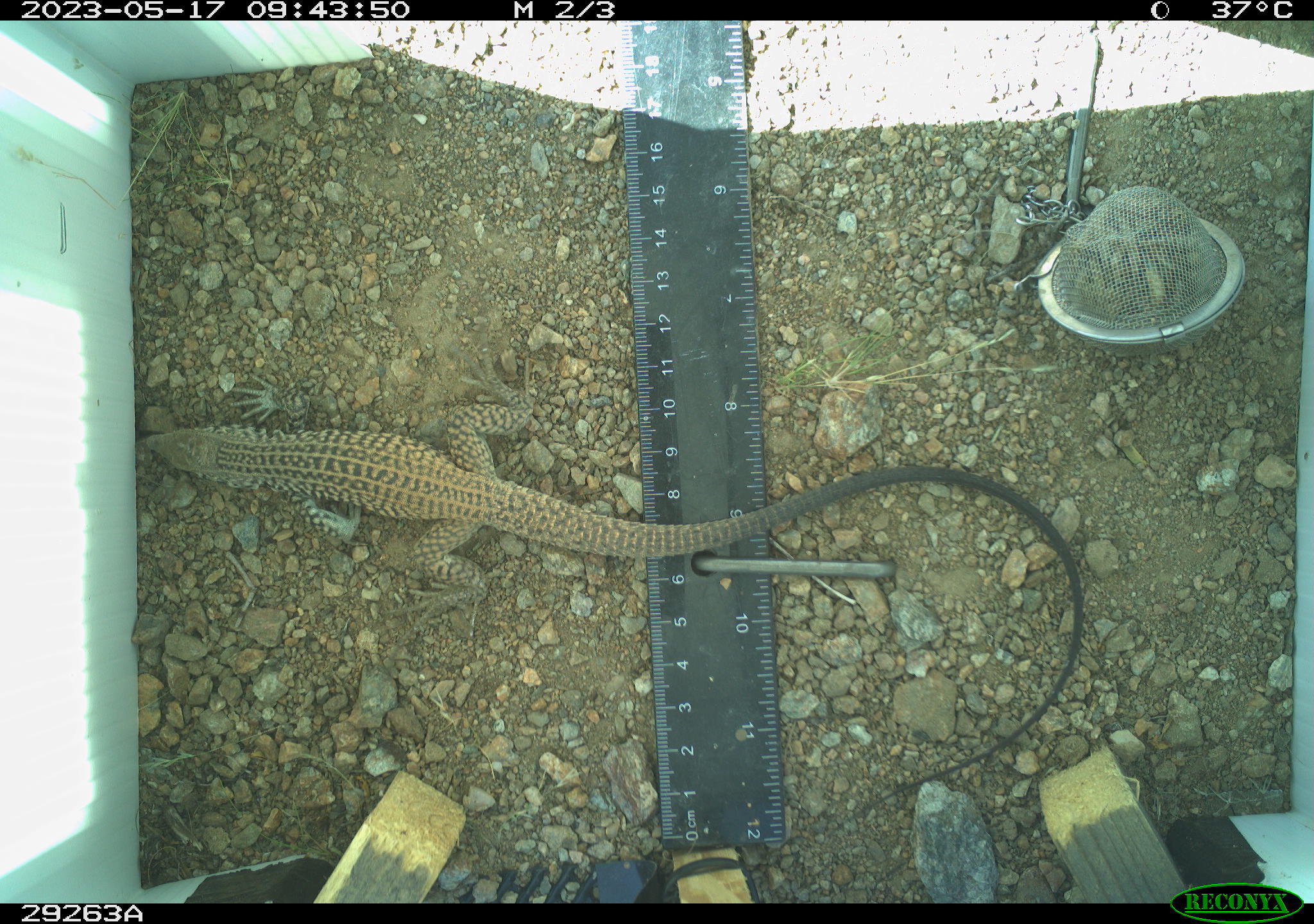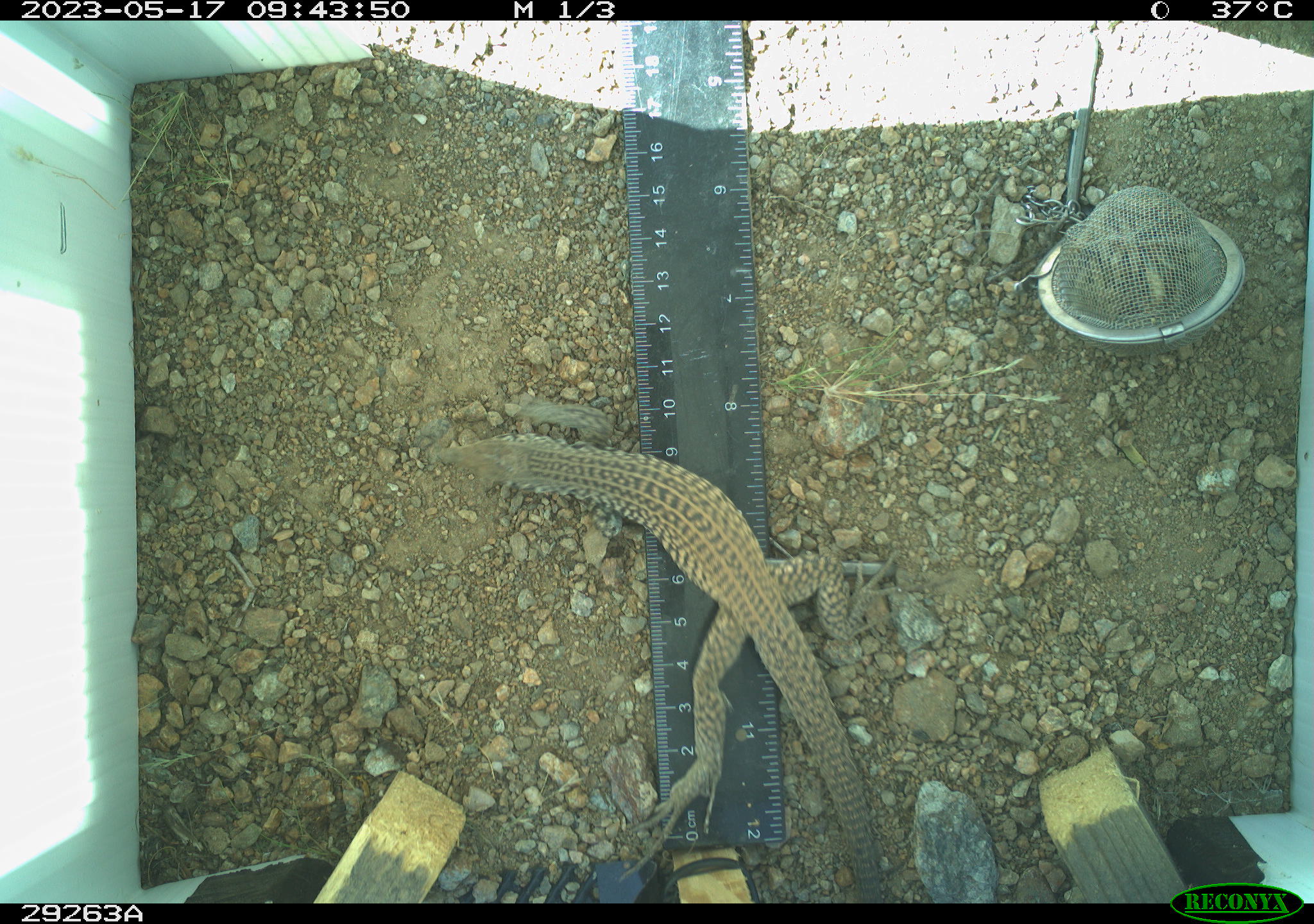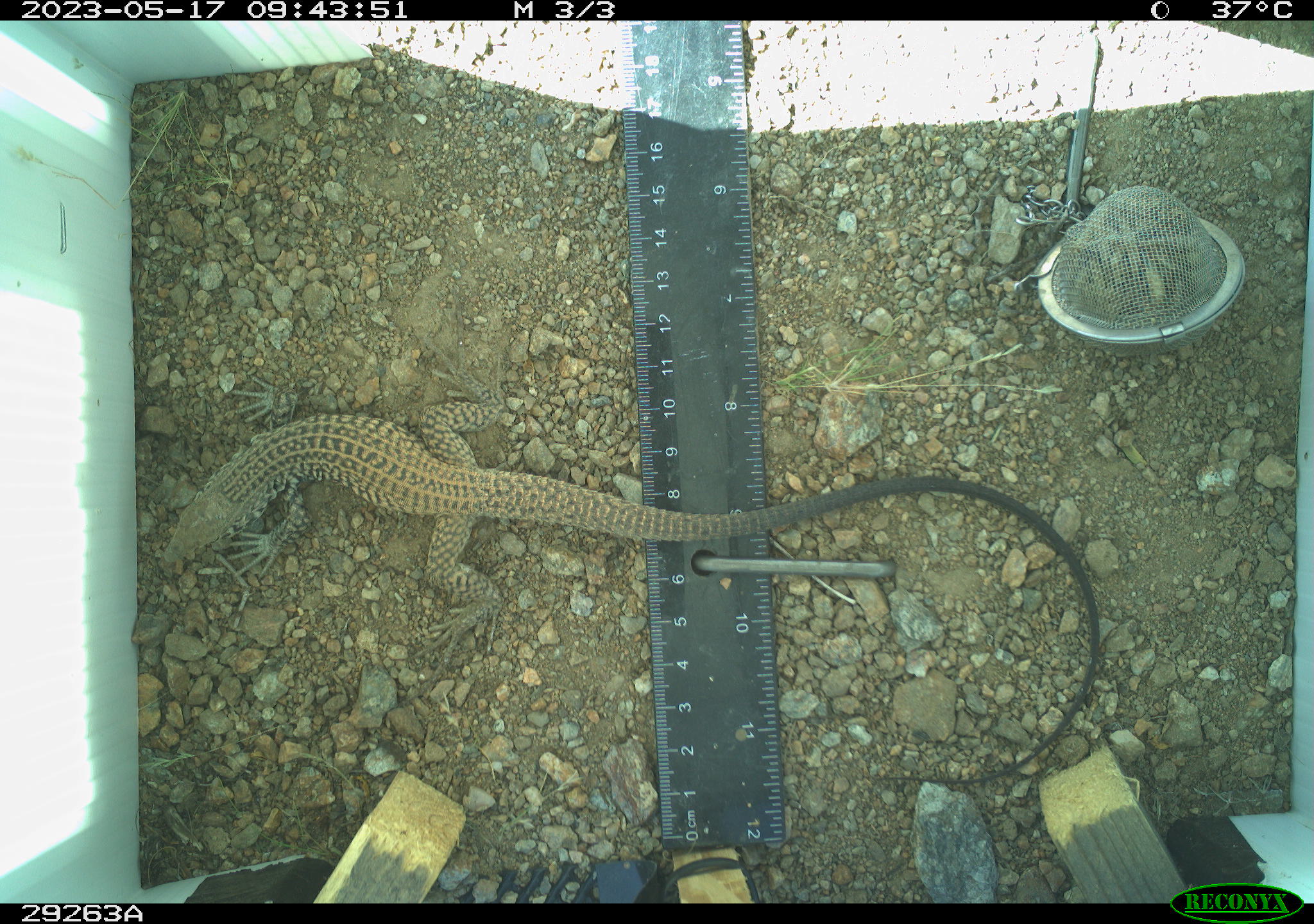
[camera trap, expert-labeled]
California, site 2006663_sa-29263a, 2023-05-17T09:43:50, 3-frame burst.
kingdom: Animalia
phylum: Chordata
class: Reptilia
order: Squamata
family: Teiidae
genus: Aspidoscelis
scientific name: Aspidoscelis tigris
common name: western whiptail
Western whiptail (Aspidoscelis tigris).